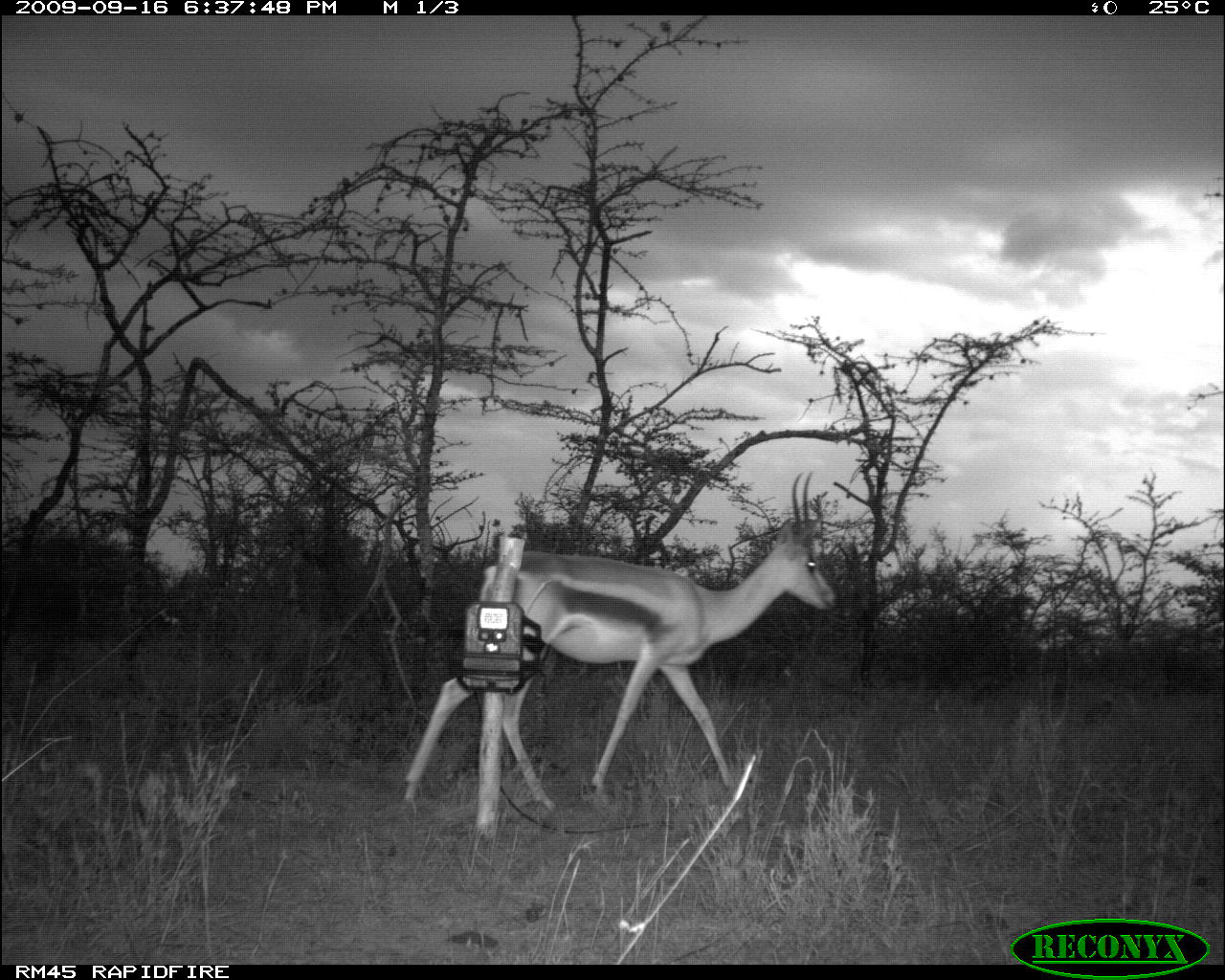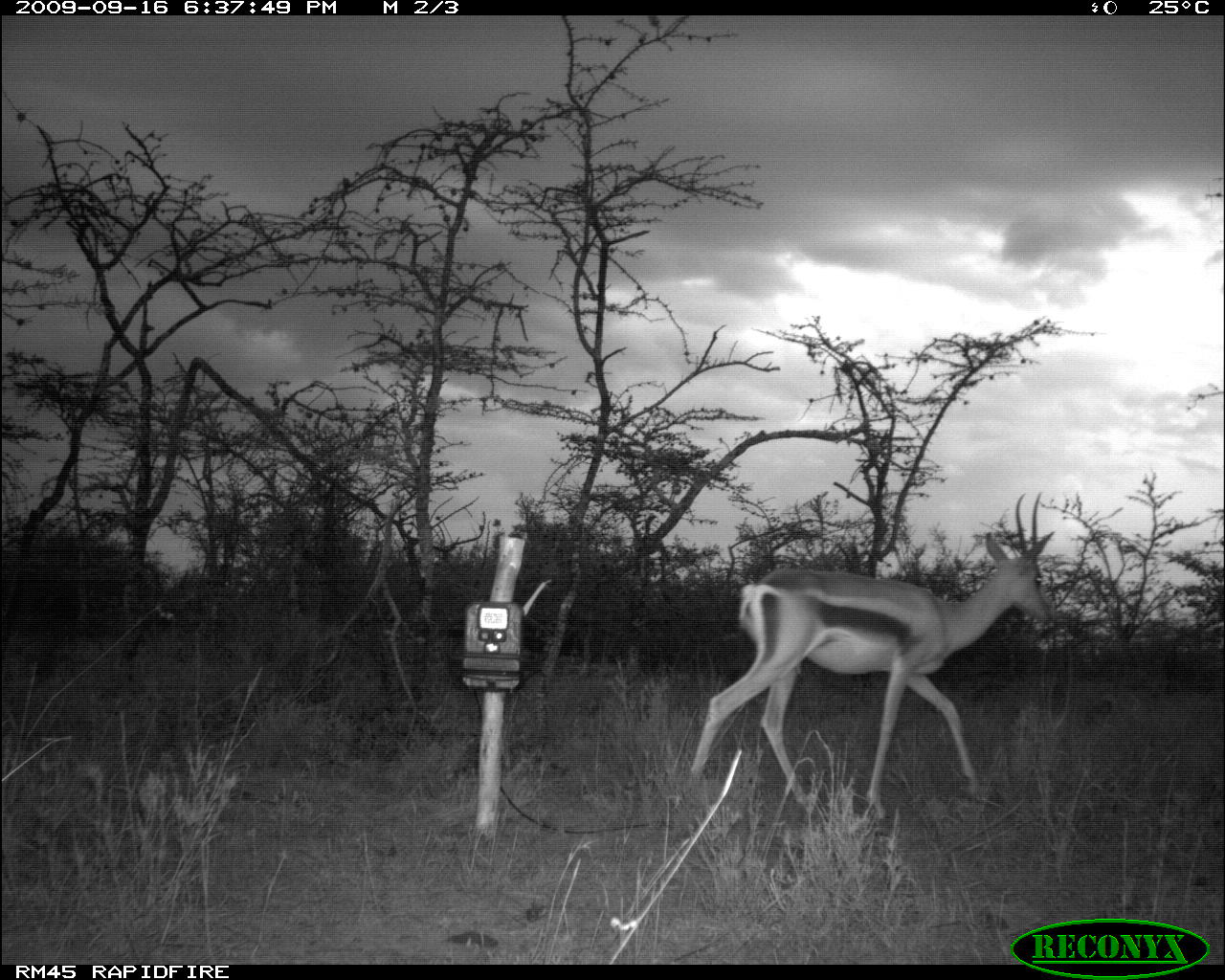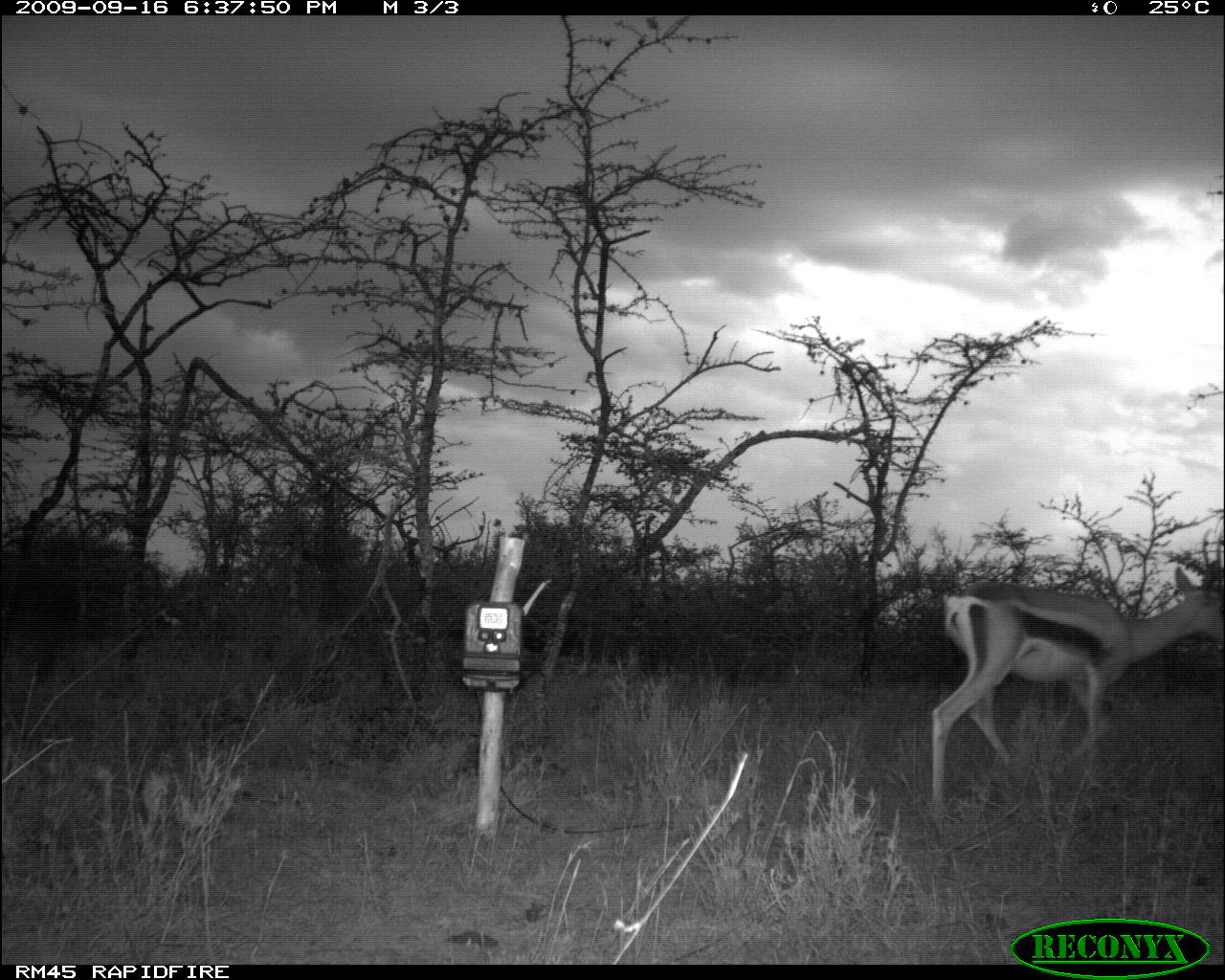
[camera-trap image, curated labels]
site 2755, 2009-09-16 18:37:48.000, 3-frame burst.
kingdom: Animalia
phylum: Chordata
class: Mammalia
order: Artiodactyla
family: Bovidae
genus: Nanger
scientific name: Nanger granti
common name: grant's gazelle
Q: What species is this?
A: Nanger granti (grant's gazelle).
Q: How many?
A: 1.